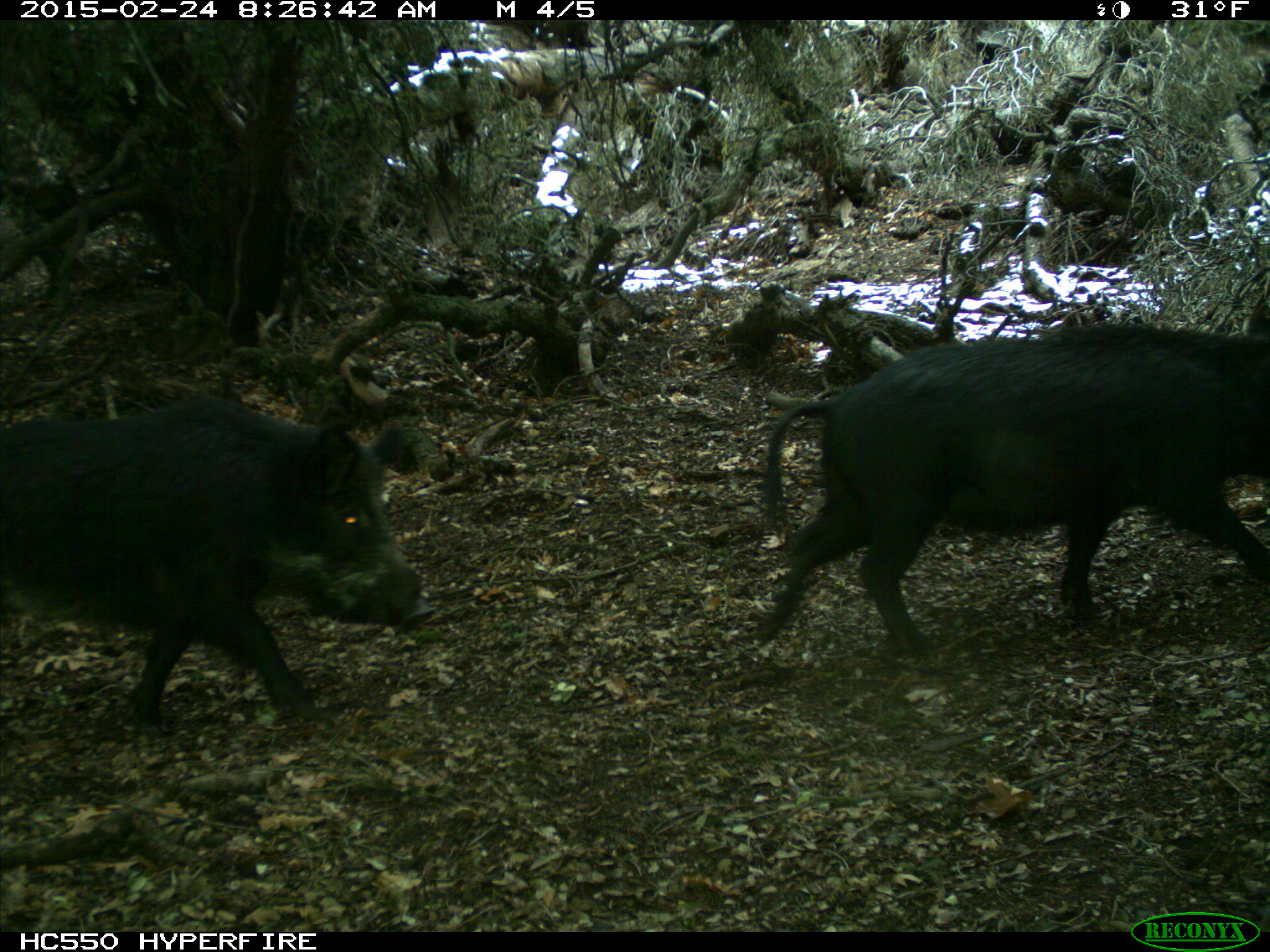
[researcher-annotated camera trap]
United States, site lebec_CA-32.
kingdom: Animalia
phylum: Chordata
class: Mammalia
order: Artiodactyla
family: Suidae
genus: Sus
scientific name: Sus scrofa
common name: wild boar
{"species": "Sus scrofa (wild boar)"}